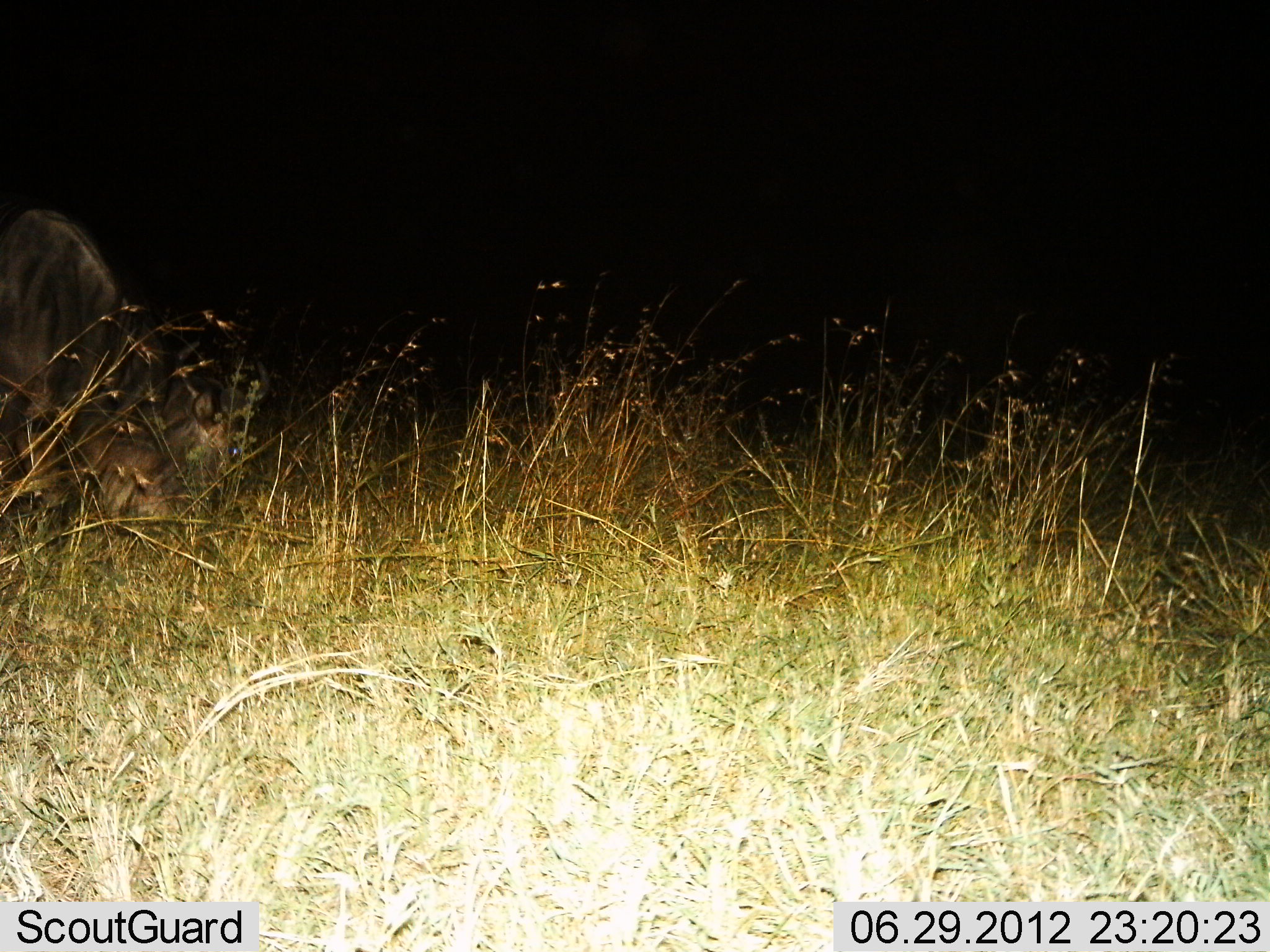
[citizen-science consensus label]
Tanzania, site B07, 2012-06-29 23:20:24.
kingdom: Animalia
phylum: Chordata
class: Mammalia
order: Artiodactyla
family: Bovidae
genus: Connochaetes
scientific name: Connochaetes taurinus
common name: blue wildebeest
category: wildebeest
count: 1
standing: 20%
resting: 10%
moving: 0%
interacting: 0%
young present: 0%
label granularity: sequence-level